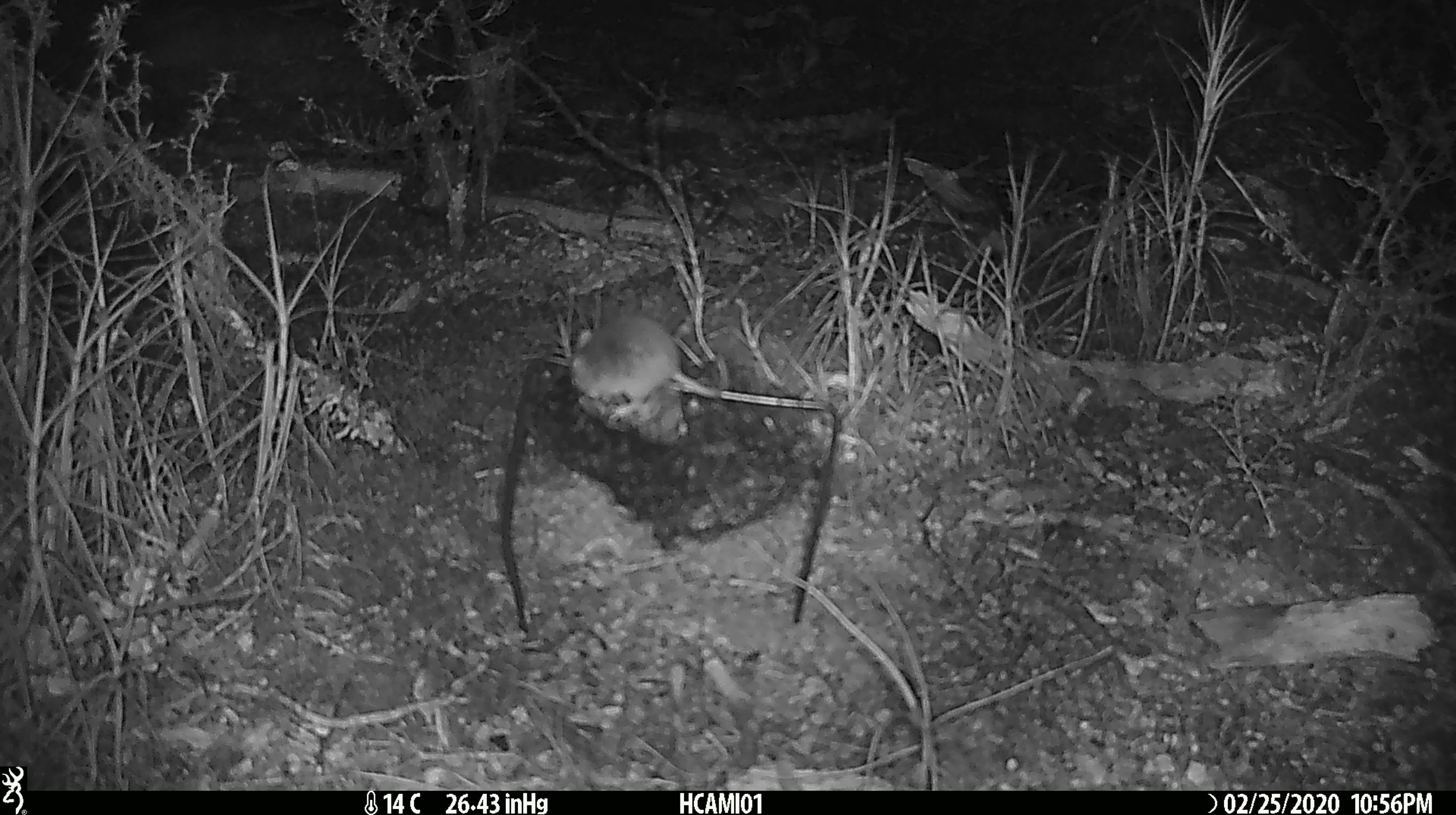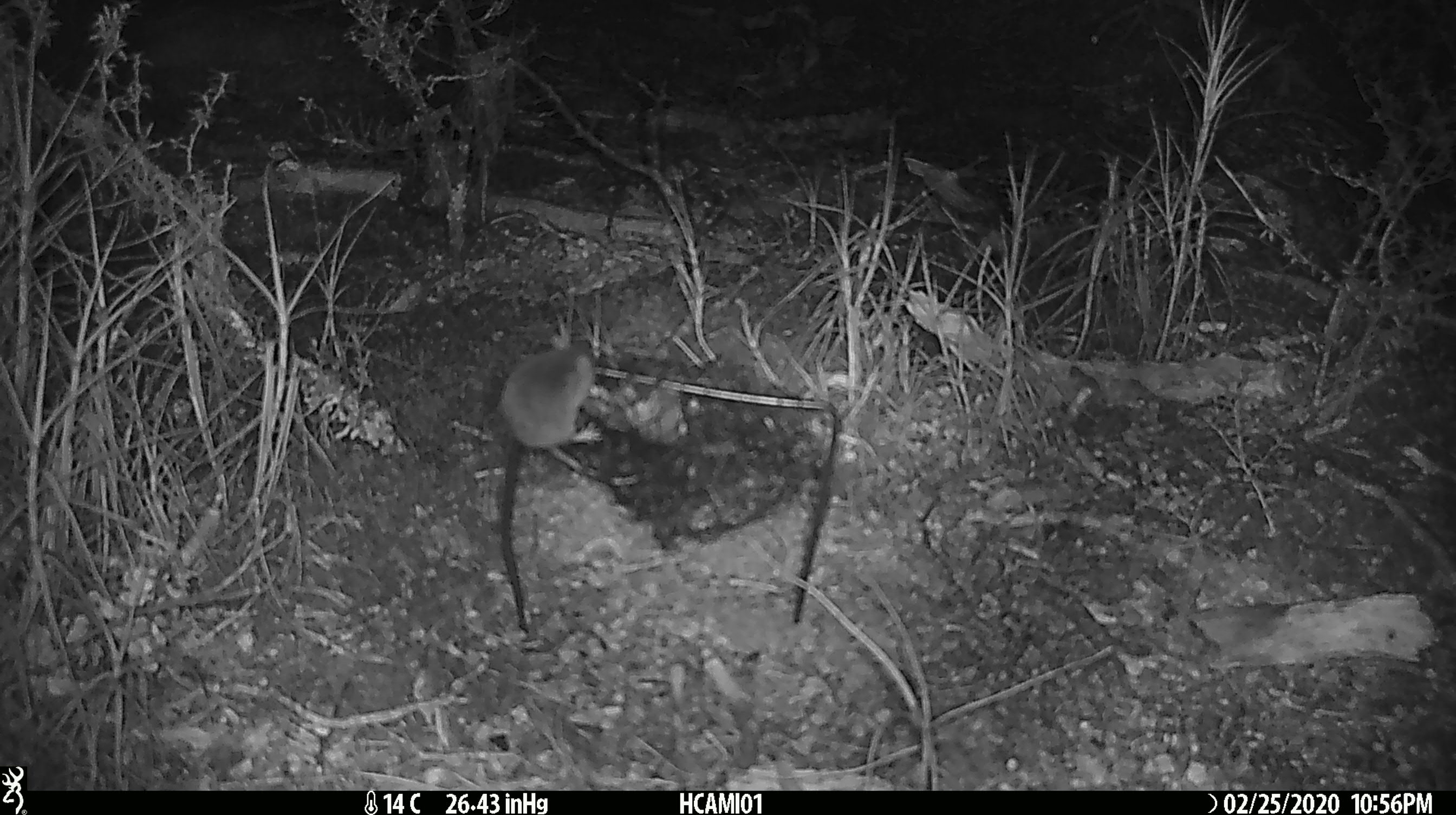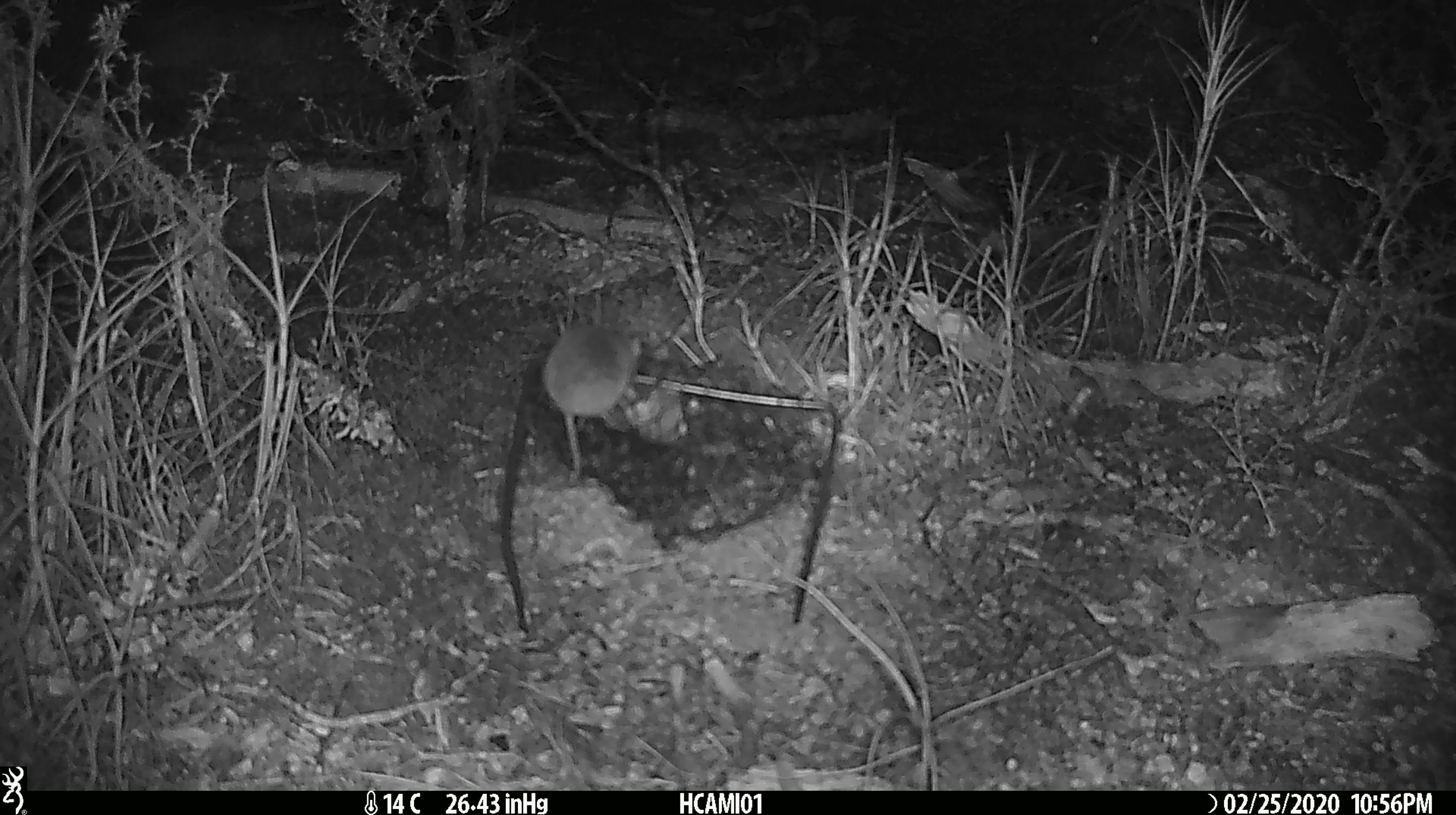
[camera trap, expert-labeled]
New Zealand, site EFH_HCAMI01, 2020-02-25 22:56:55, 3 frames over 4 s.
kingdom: Animalia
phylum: Chordata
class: Mammalia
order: Rodentia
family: Muridae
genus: Mus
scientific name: Mus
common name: mouse